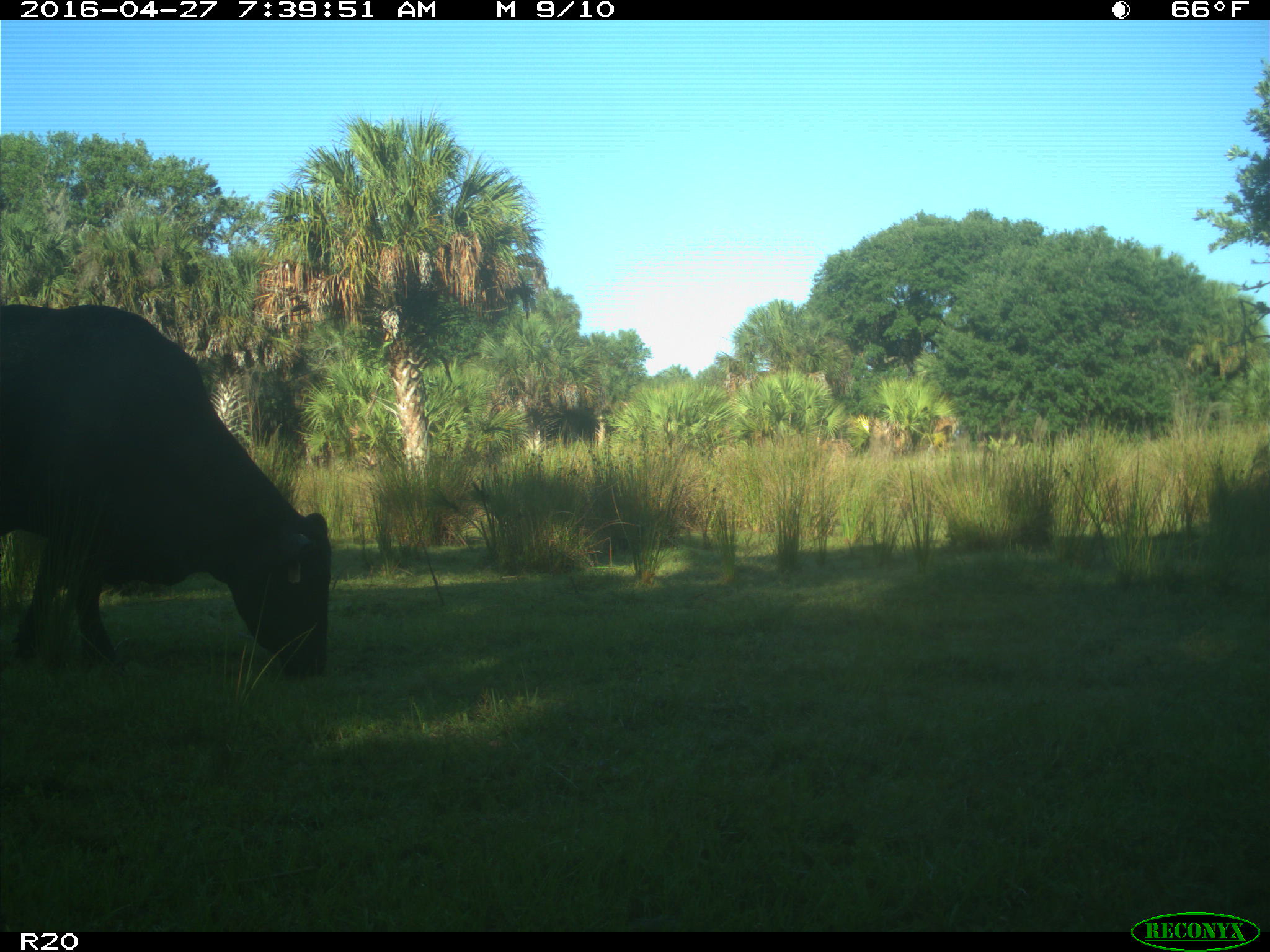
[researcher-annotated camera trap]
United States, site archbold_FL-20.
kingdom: Animalia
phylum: Chordata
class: Mammalia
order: Artiodactyla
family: Bovidae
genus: Bos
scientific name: Bos taurus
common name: domestic cow